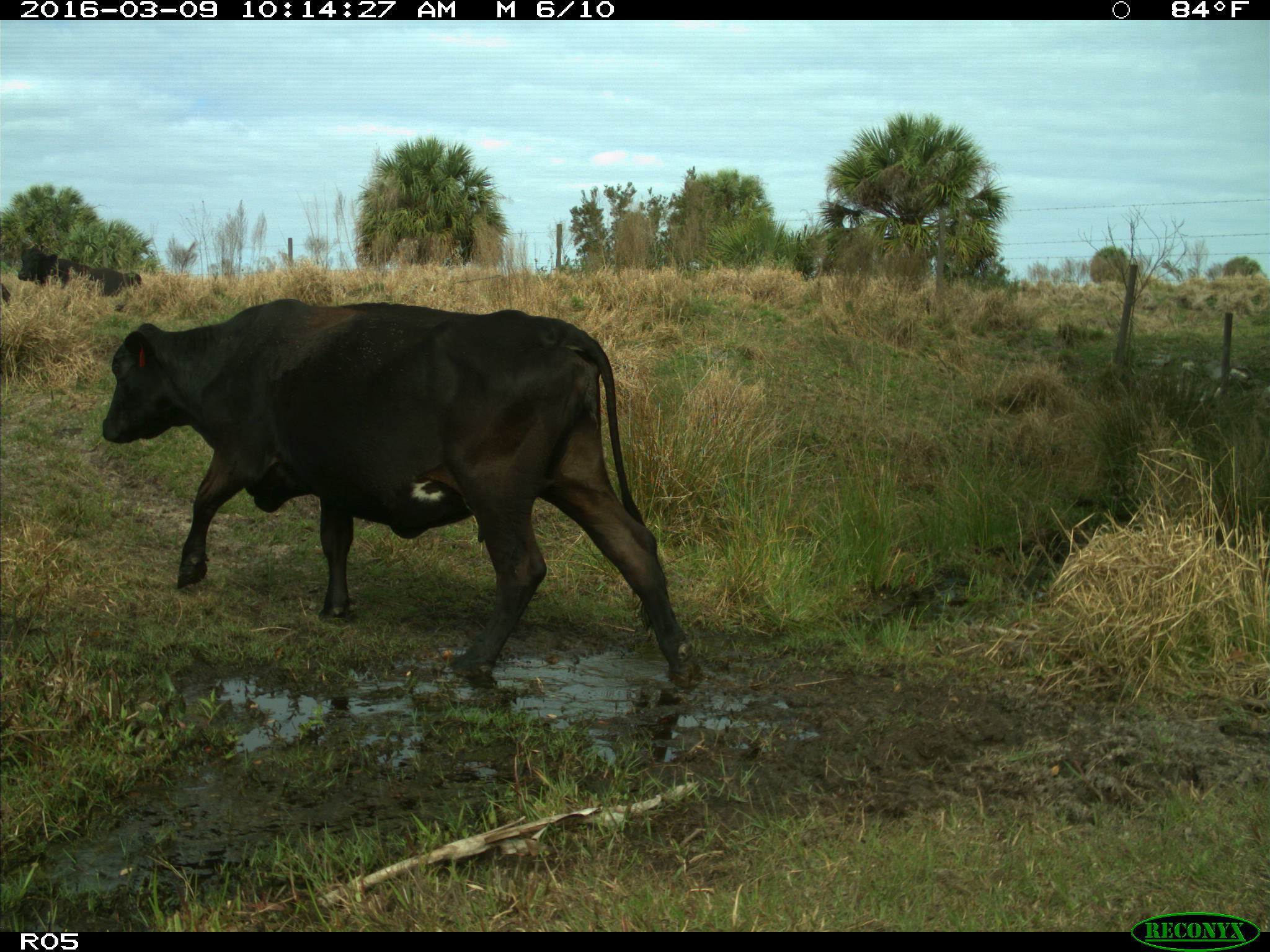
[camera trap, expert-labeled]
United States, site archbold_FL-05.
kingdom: Animalia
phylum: Chordata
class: Mammalia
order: Artiodactyla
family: Bovidae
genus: Bos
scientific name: Bos taurus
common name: domestic cow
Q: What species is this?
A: Bos taurus (domestic cow).